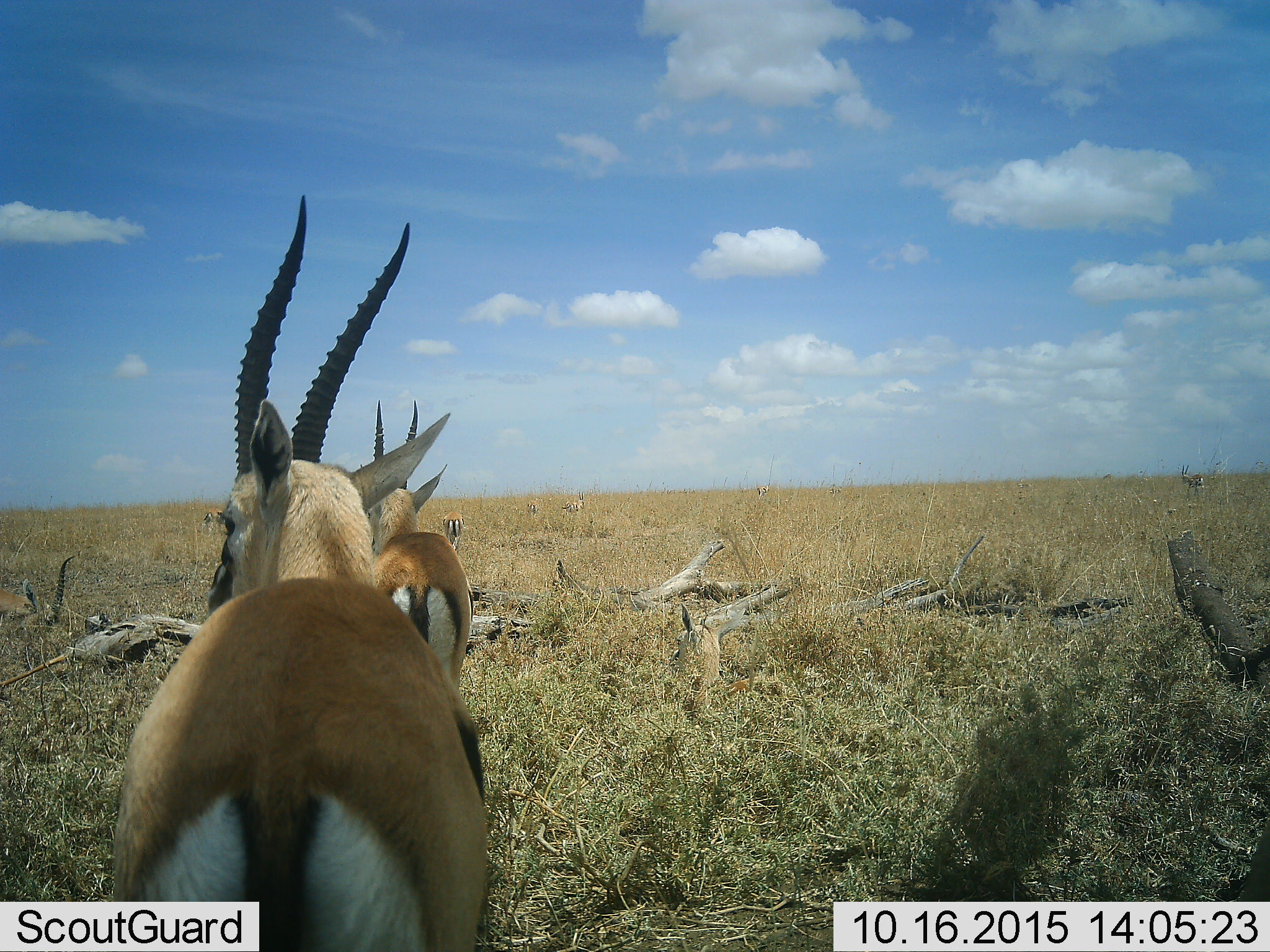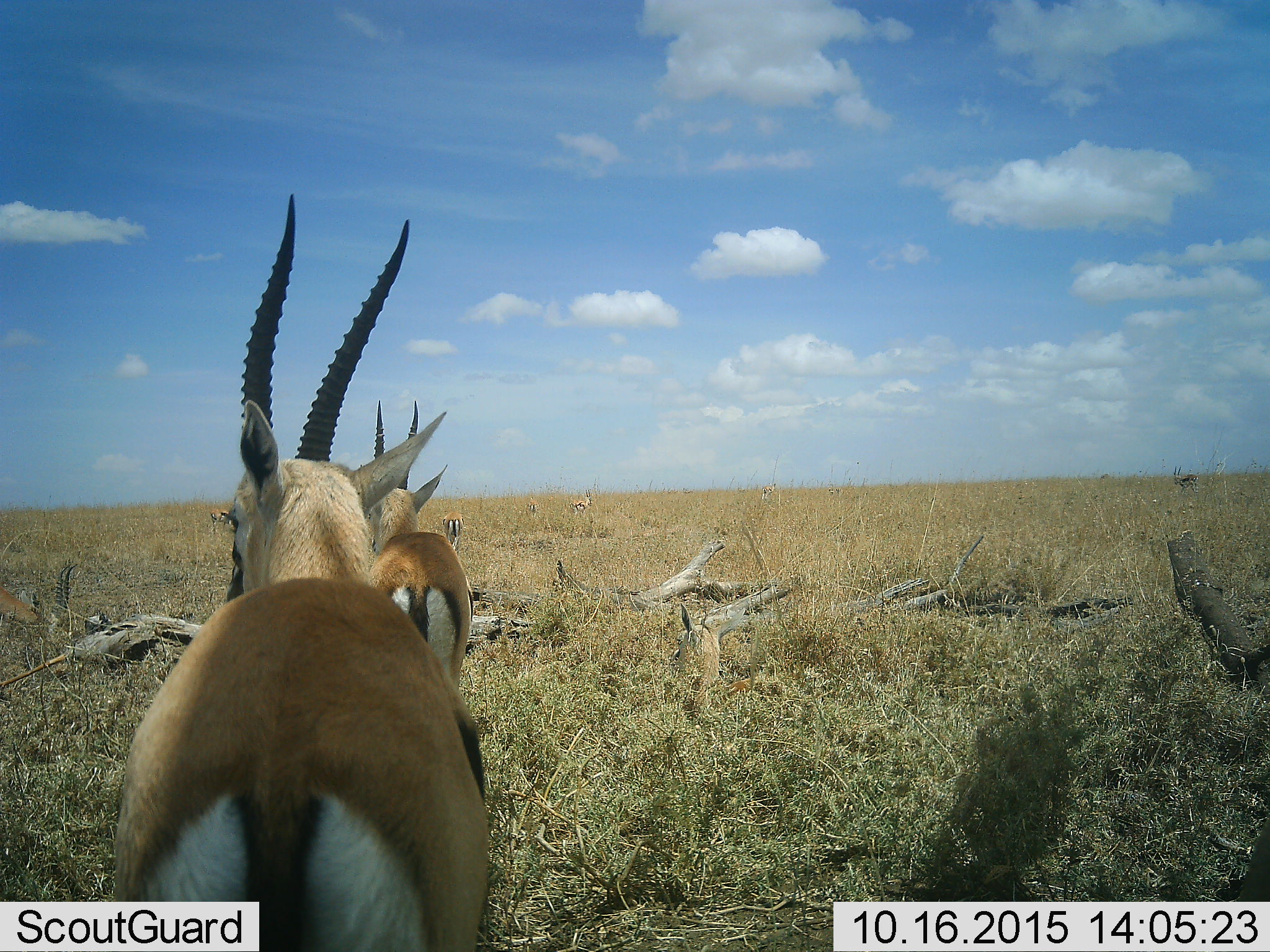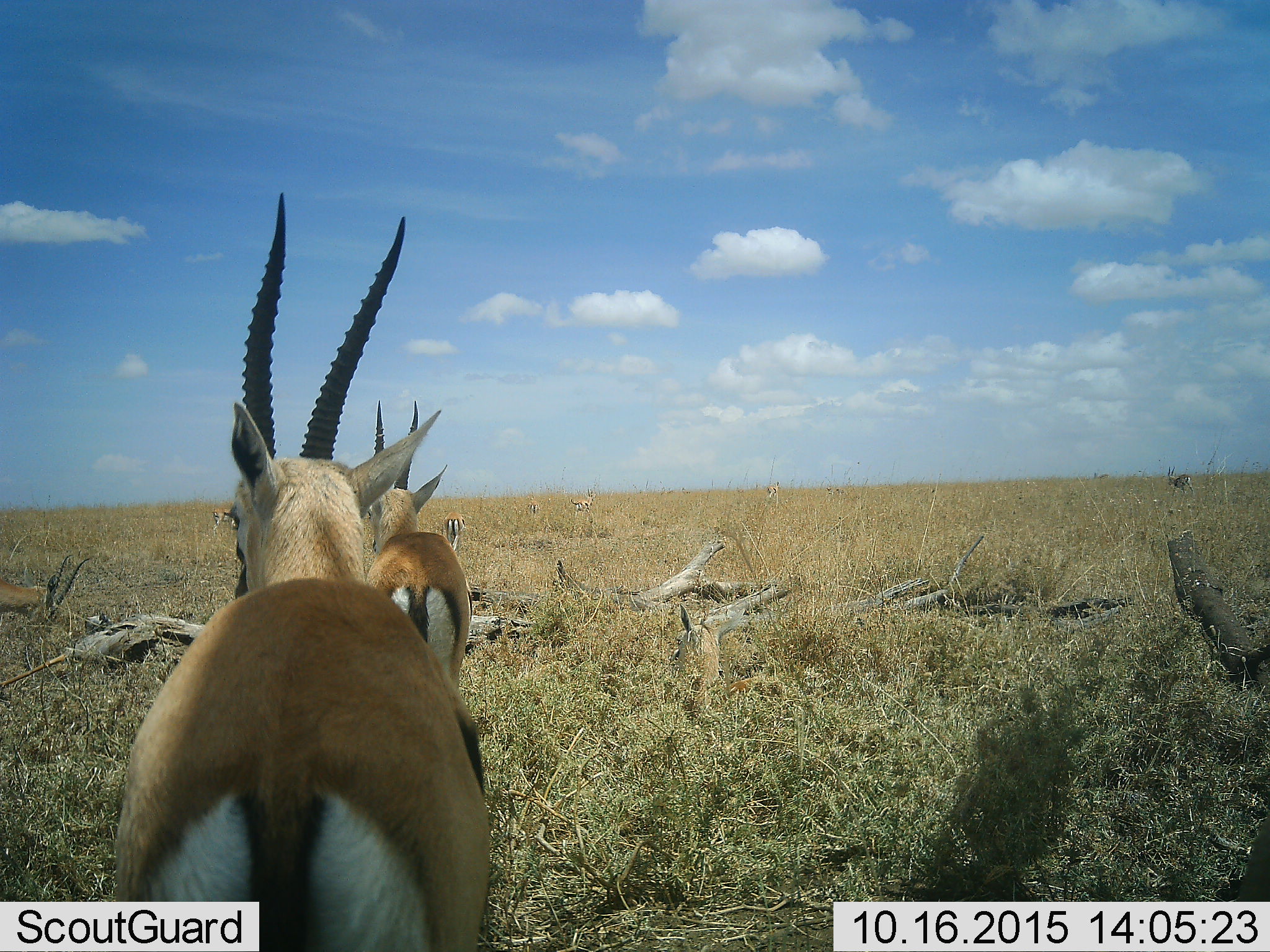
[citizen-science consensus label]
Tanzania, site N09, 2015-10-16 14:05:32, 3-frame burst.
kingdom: Animalia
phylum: Chordata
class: Mammalia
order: Artiodactyla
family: Bovidae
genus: Eudorcas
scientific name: Eudorcas thomsonii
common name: thomson's gazelle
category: gazellethomsons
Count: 8.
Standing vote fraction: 75%.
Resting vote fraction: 25%.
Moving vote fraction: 25%.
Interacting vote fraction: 0%.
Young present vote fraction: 0%.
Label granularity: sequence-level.